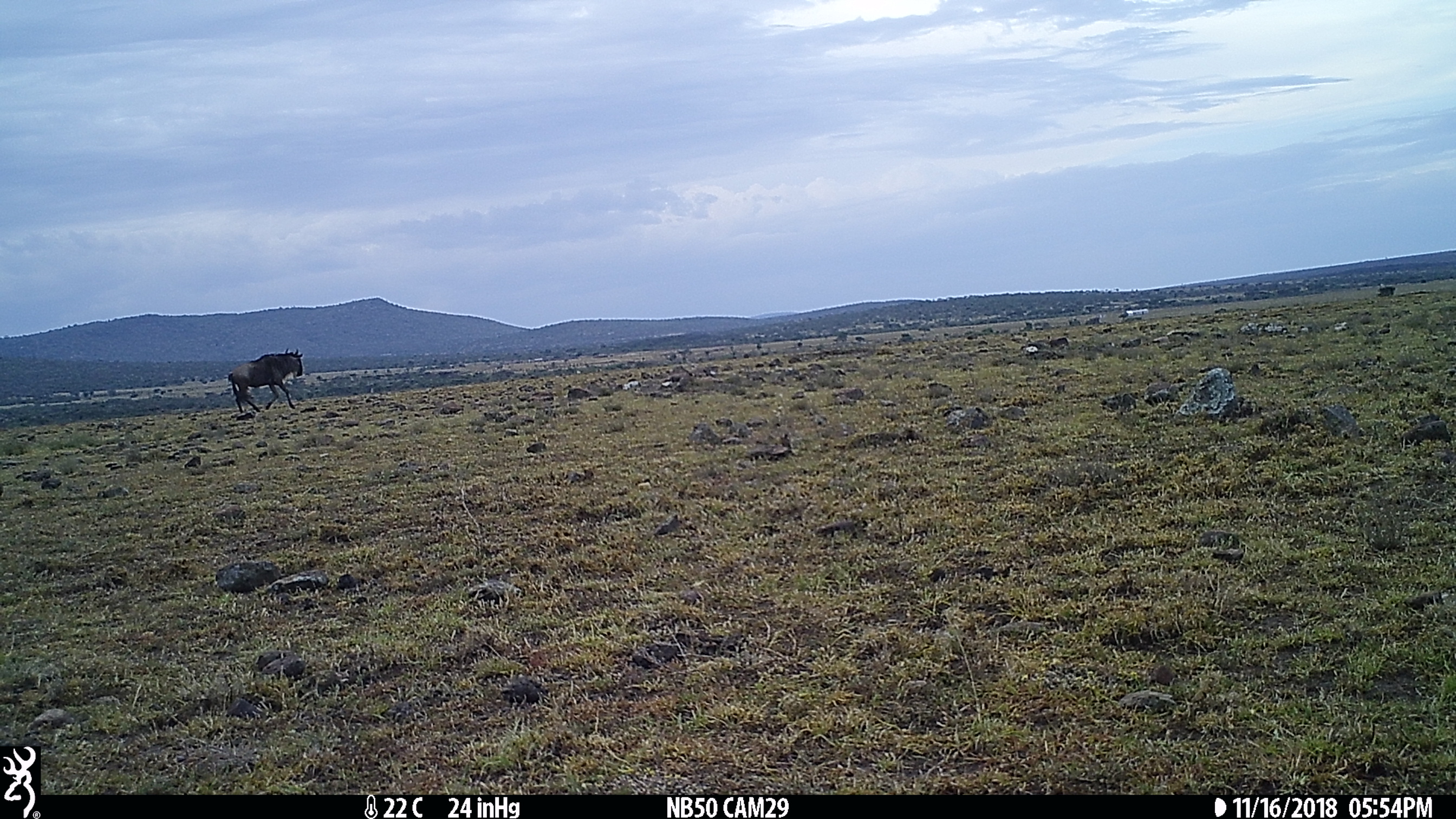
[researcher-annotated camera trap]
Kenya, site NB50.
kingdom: Animalia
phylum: Chordata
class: Mammalia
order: Artiodactyla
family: Bovidae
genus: Connochaetes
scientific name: Connochaetes taurinus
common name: blue wildebeest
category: wildebeest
Wildebeest (blue wildebeest) (Connochaetes taurinus).